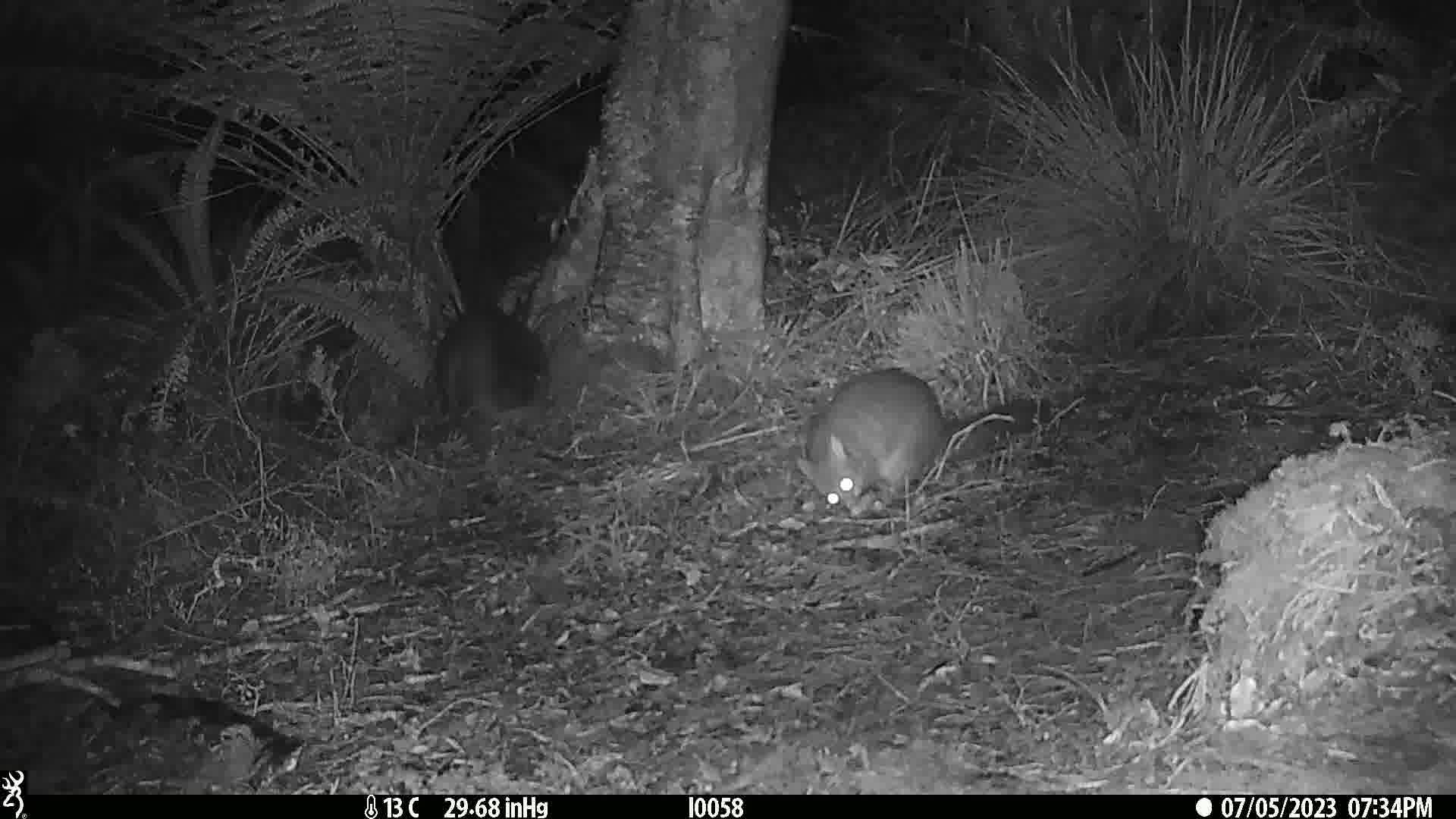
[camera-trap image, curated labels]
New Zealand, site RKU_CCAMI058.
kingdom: Animalia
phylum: Chordata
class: Mammalia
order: Diprotodontia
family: Phalangeridae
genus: Trichosurus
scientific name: Trichosurus vulpecula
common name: common brushtail possum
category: possum